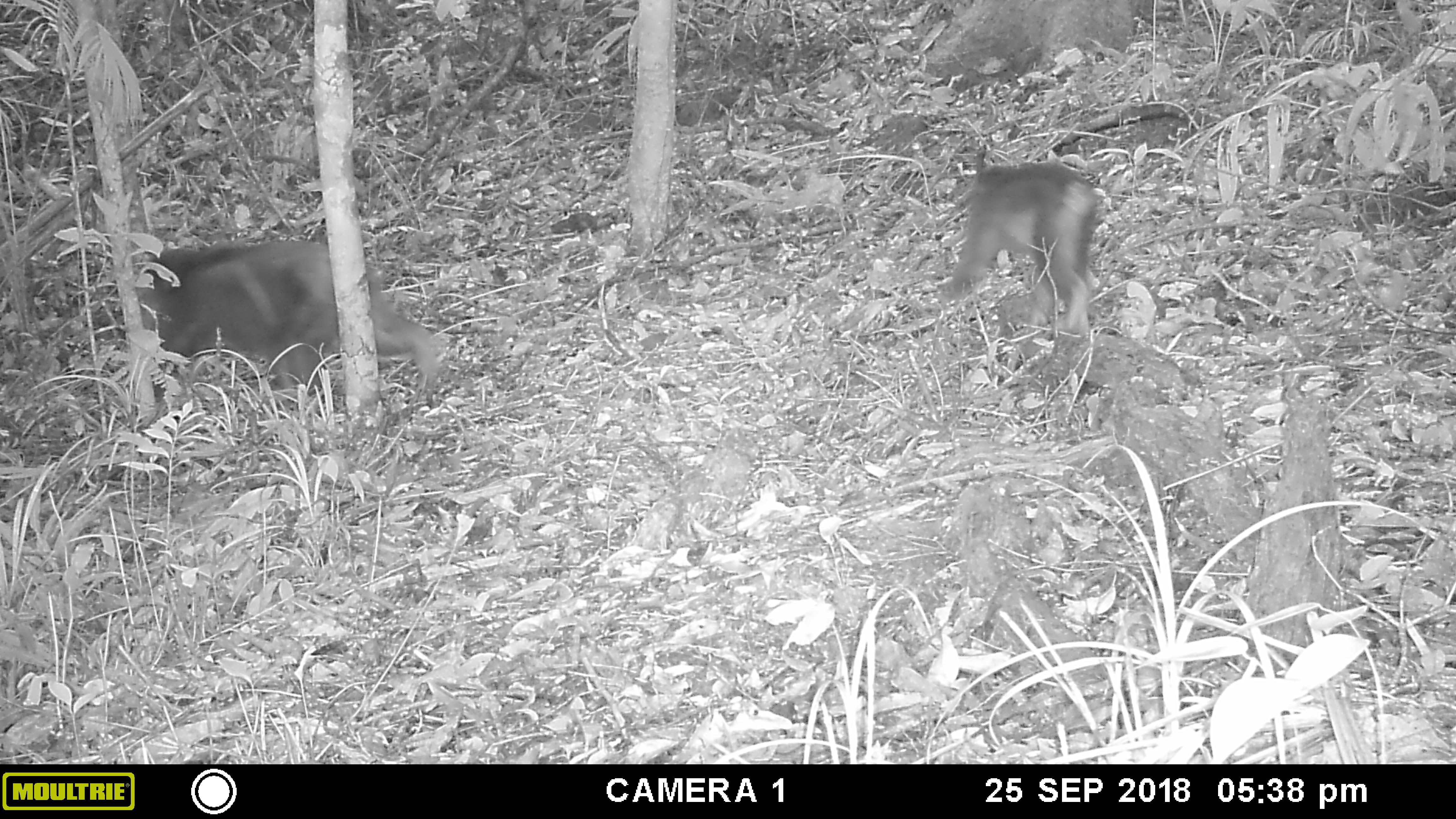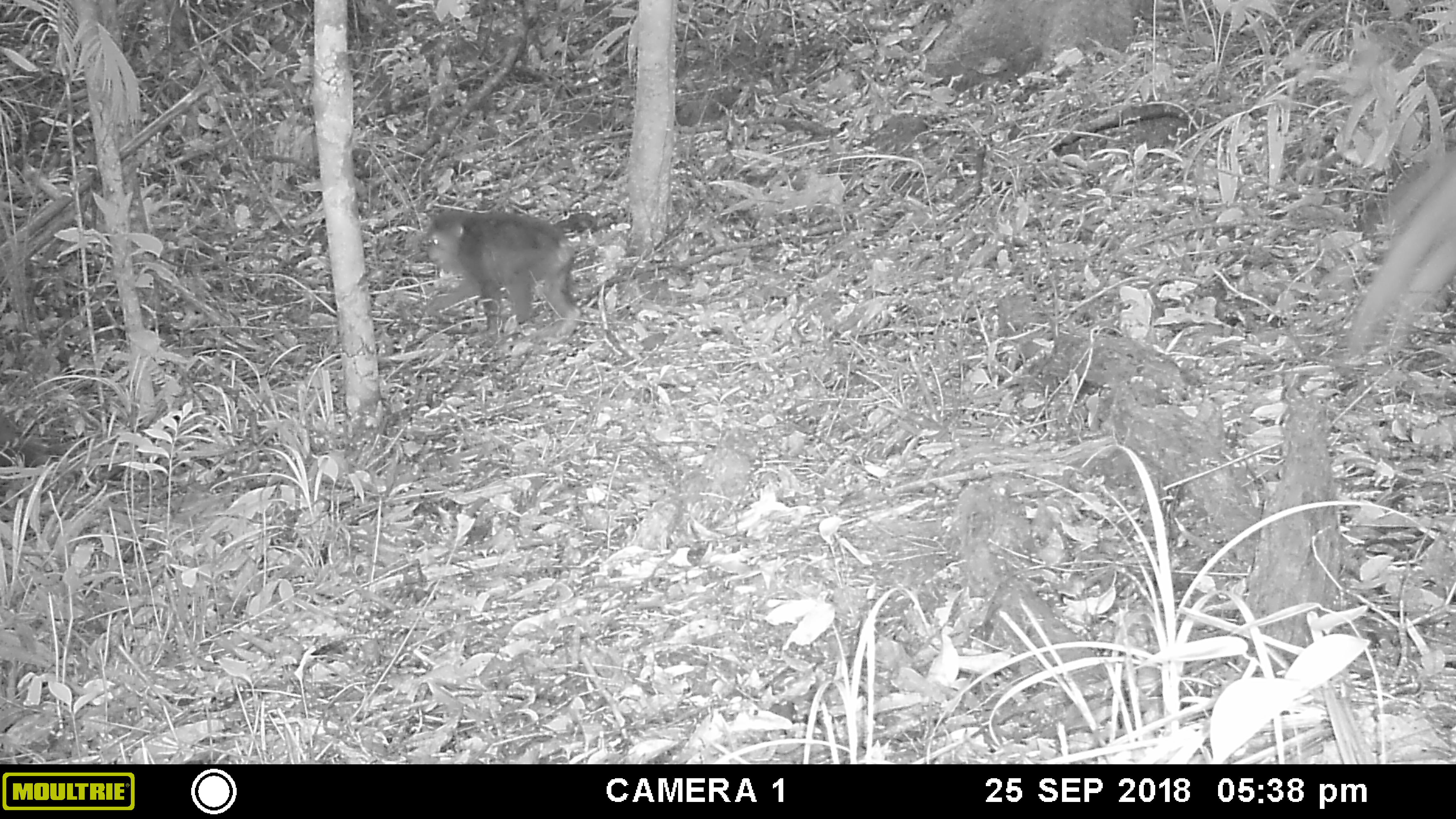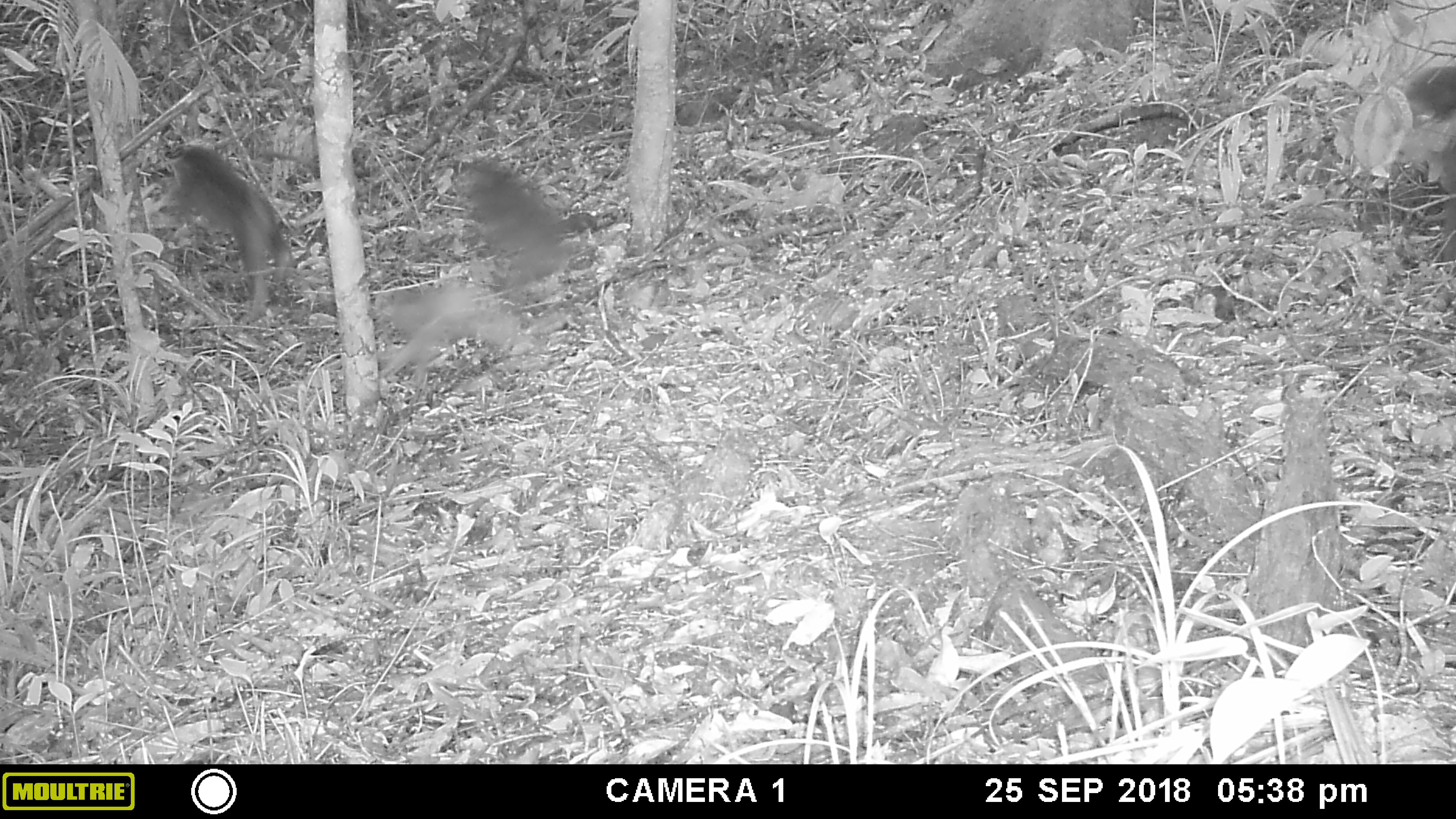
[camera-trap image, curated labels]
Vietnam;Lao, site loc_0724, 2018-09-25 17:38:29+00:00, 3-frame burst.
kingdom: Animalia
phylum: Chordata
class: Mammalia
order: Primates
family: Cercopithecidae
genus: Macaca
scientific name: Macaca arctoides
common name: stump-tailed macaque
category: stump tailed macaque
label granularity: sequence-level